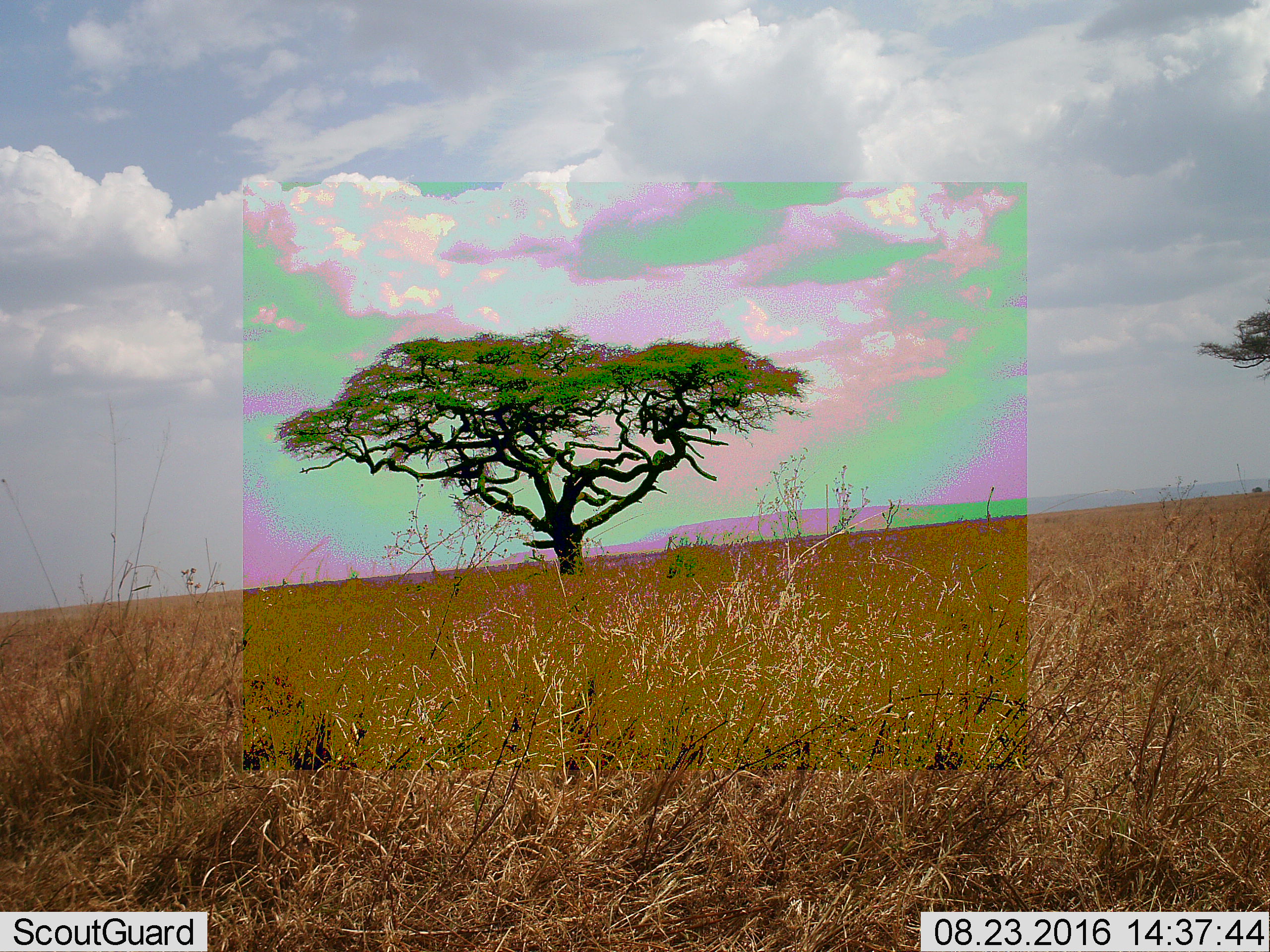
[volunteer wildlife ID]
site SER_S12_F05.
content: unidentified animal